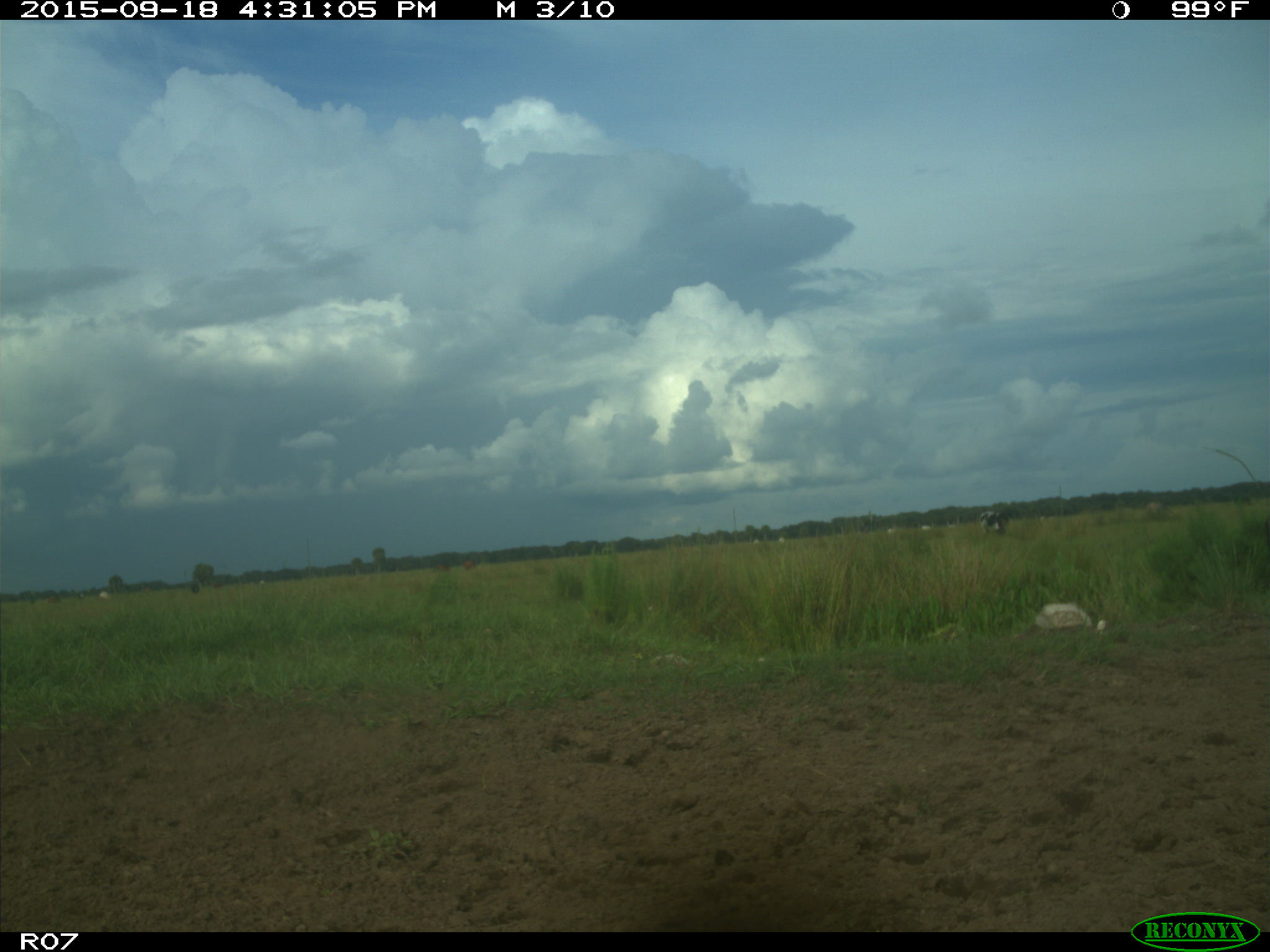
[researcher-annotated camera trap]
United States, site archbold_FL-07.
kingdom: Animalia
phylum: Chordata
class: Mammalia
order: Artiodactyla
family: Bovidae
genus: Bos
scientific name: Bos taurus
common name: domestic cow